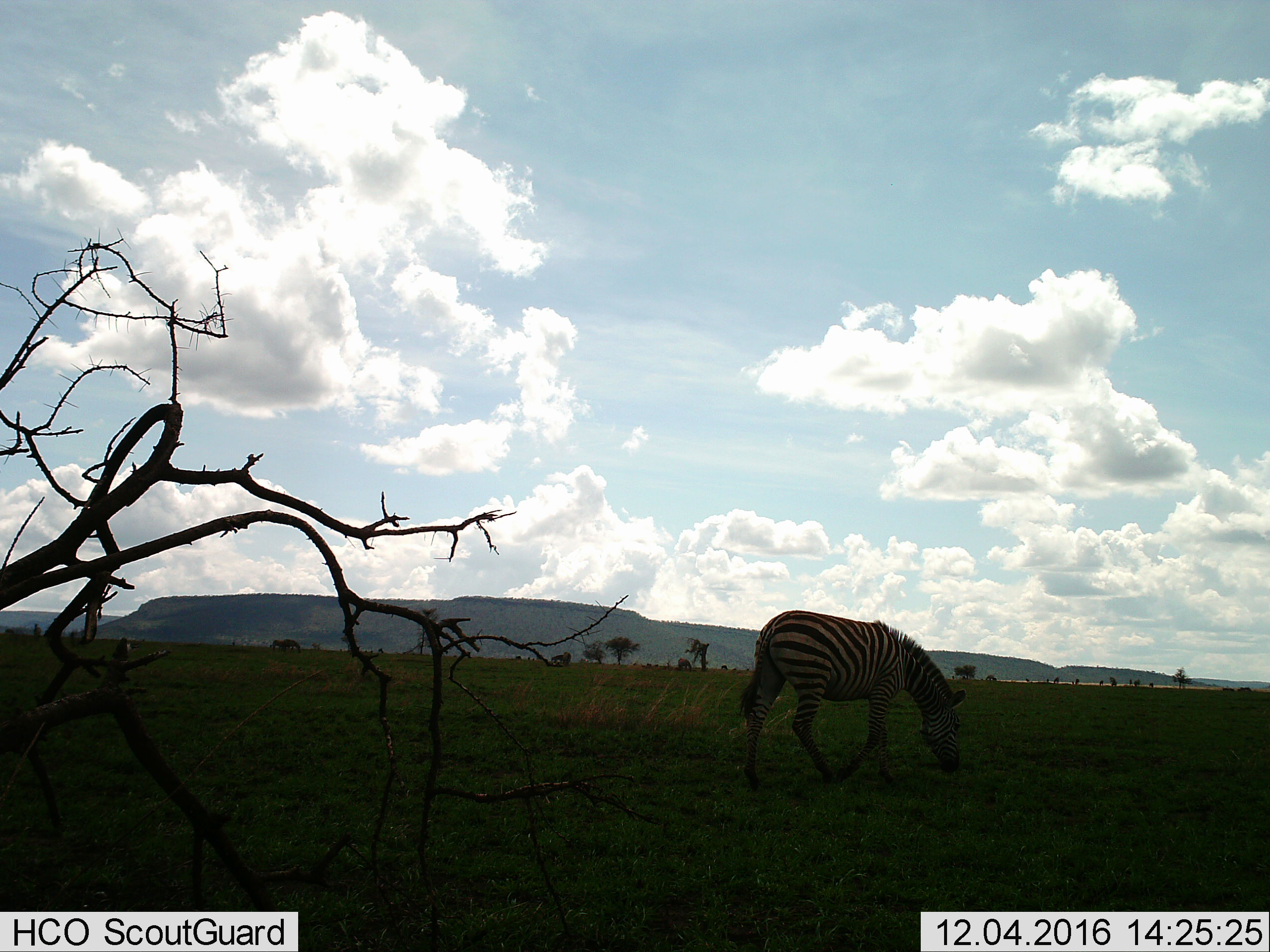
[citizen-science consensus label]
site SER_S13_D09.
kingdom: Animalia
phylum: Chordata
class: Mammalia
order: Perissodactyla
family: Equidae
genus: Equus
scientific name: Equus quagga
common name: plains zebra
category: zebraplains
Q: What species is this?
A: Zebraplains (plains zebra) (Equus quagga).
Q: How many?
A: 1.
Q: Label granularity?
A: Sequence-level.